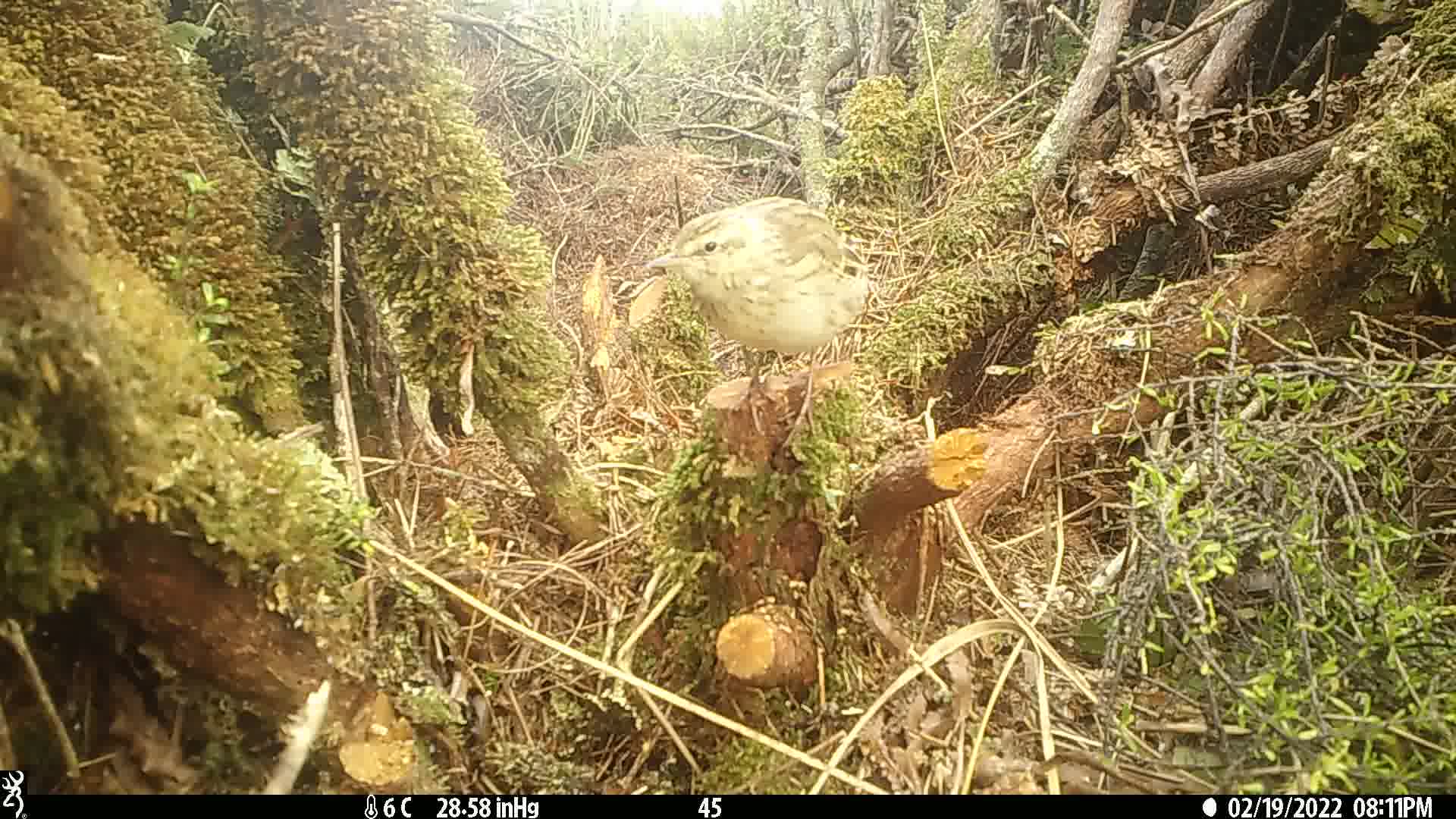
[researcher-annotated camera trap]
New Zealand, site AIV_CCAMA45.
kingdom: Animalia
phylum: Chordata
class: Aves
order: Passeriformes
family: Motacillidae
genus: Anthus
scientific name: Anthus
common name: pipit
Pipit (Anthus).